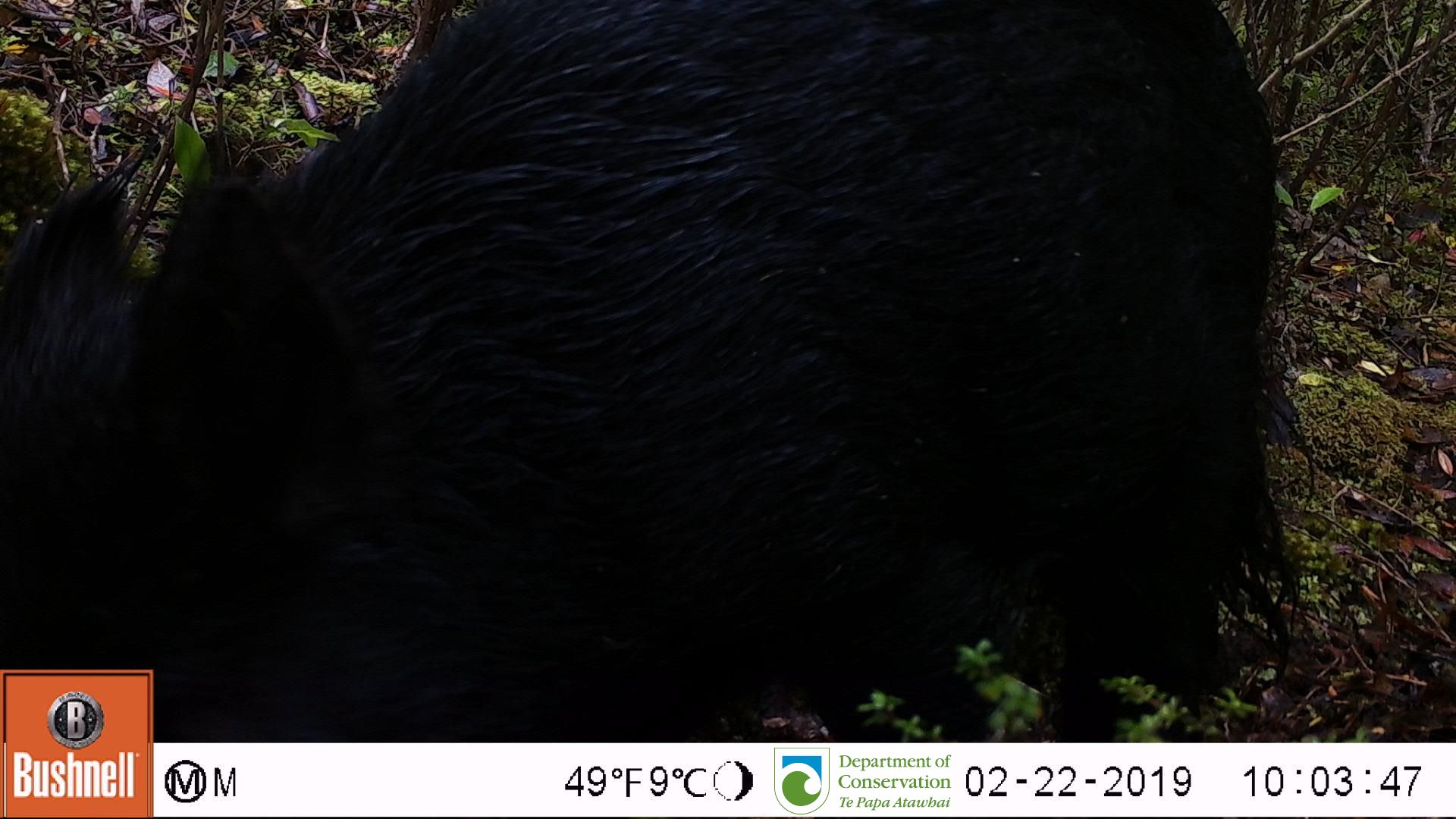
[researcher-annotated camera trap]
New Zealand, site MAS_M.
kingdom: Animalia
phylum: Chordata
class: Mammalia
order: Artiodactyla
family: Suidae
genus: Sus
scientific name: Sus scrofa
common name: pig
Pig (Sus scrofa).